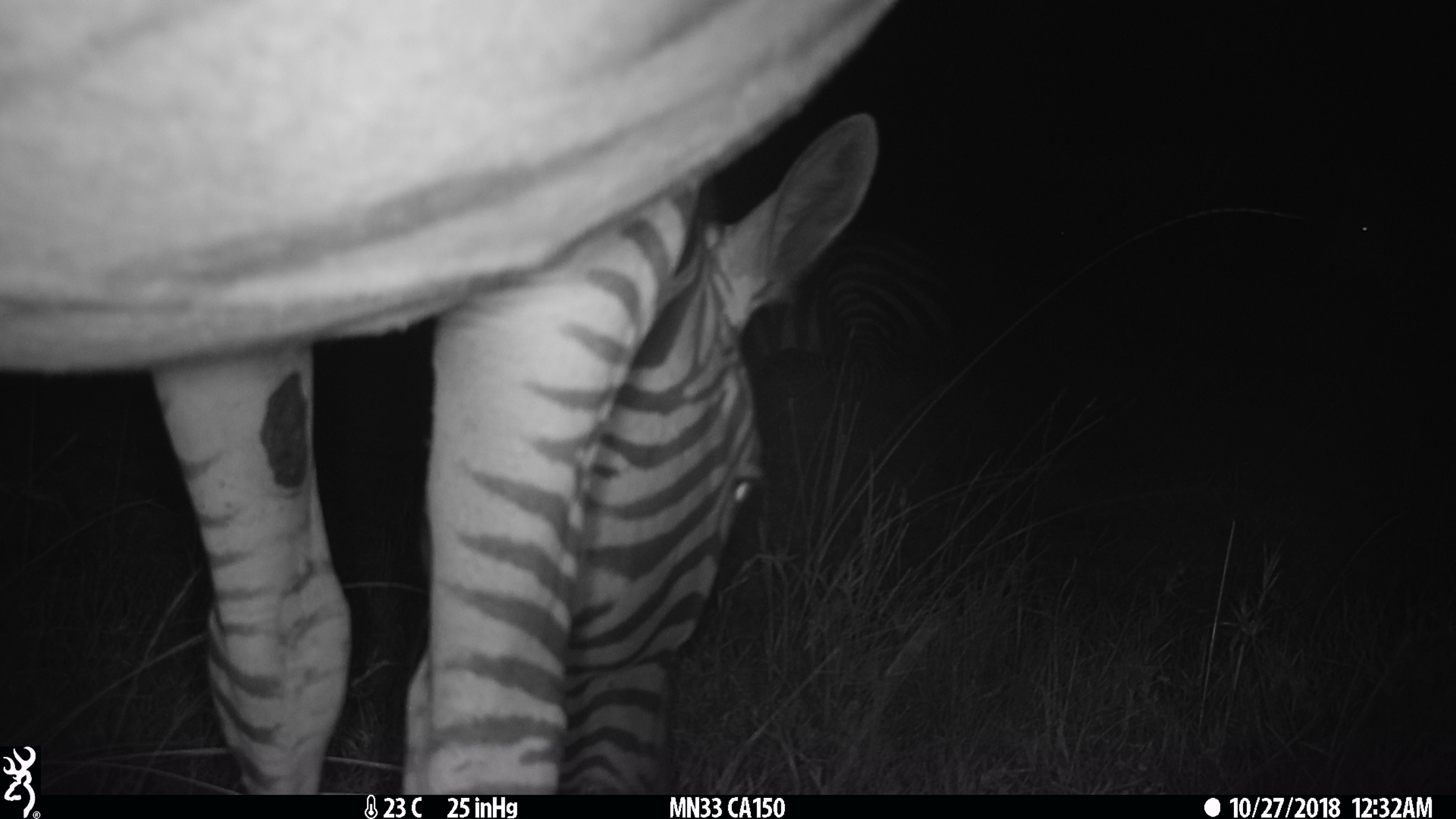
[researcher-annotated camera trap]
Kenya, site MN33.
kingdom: Animalia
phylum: Chordata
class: Mammalia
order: Perissodactyla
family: Equidae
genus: Equus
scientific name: Equus quagga burchellii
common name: burchell's zebra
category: zebra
Zebra (burchell's zebra) (Equus quagga burchellii).